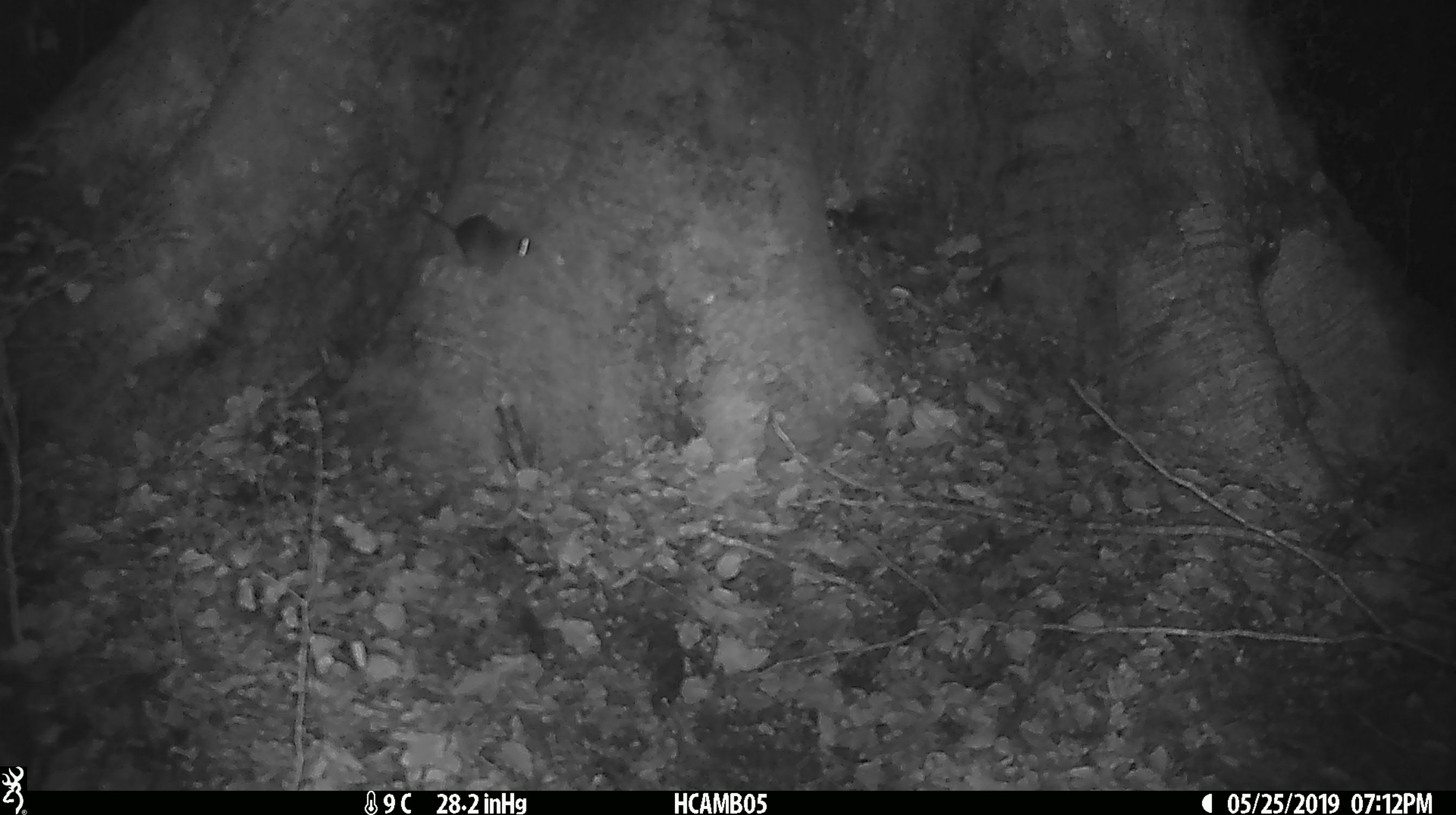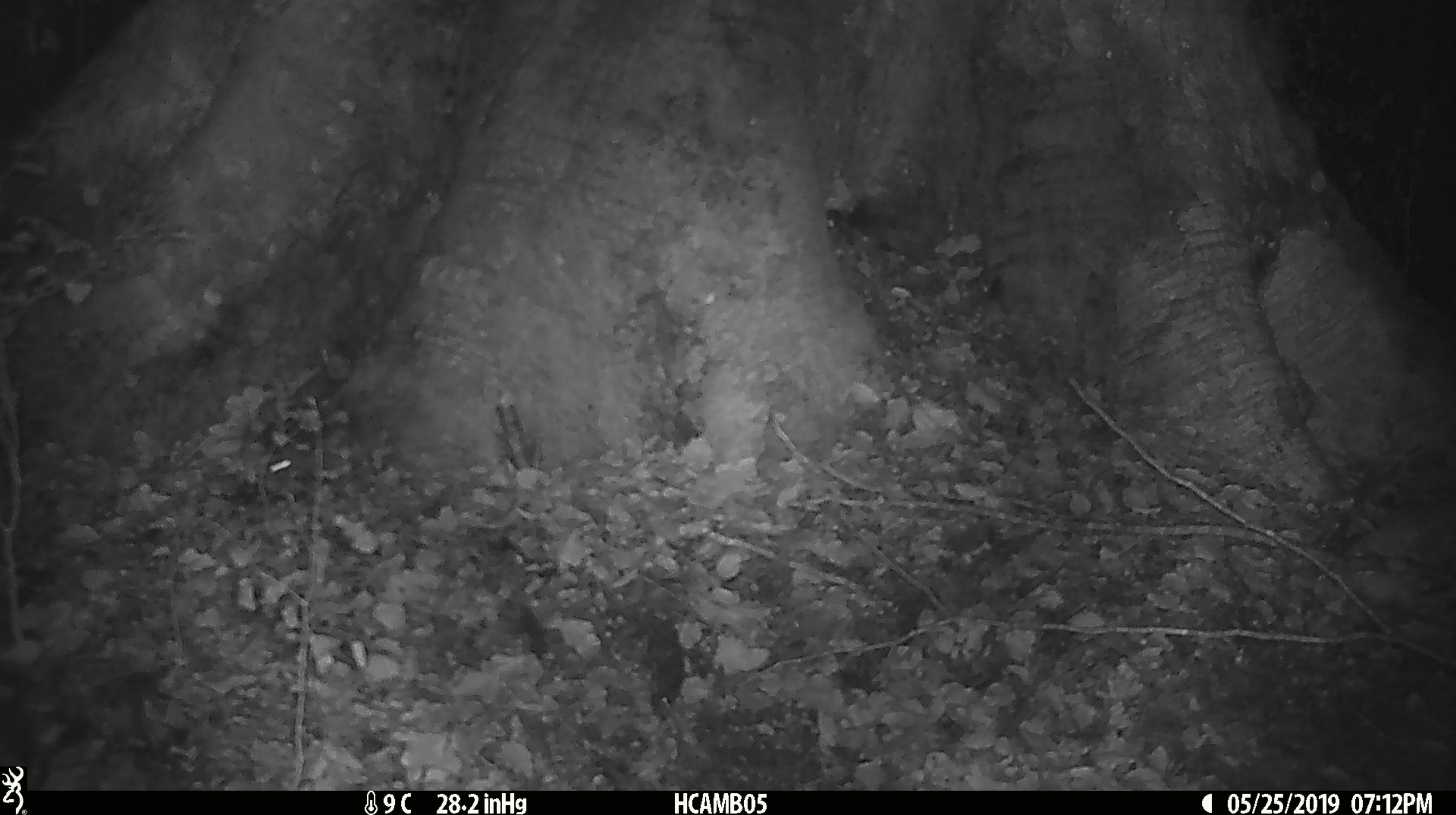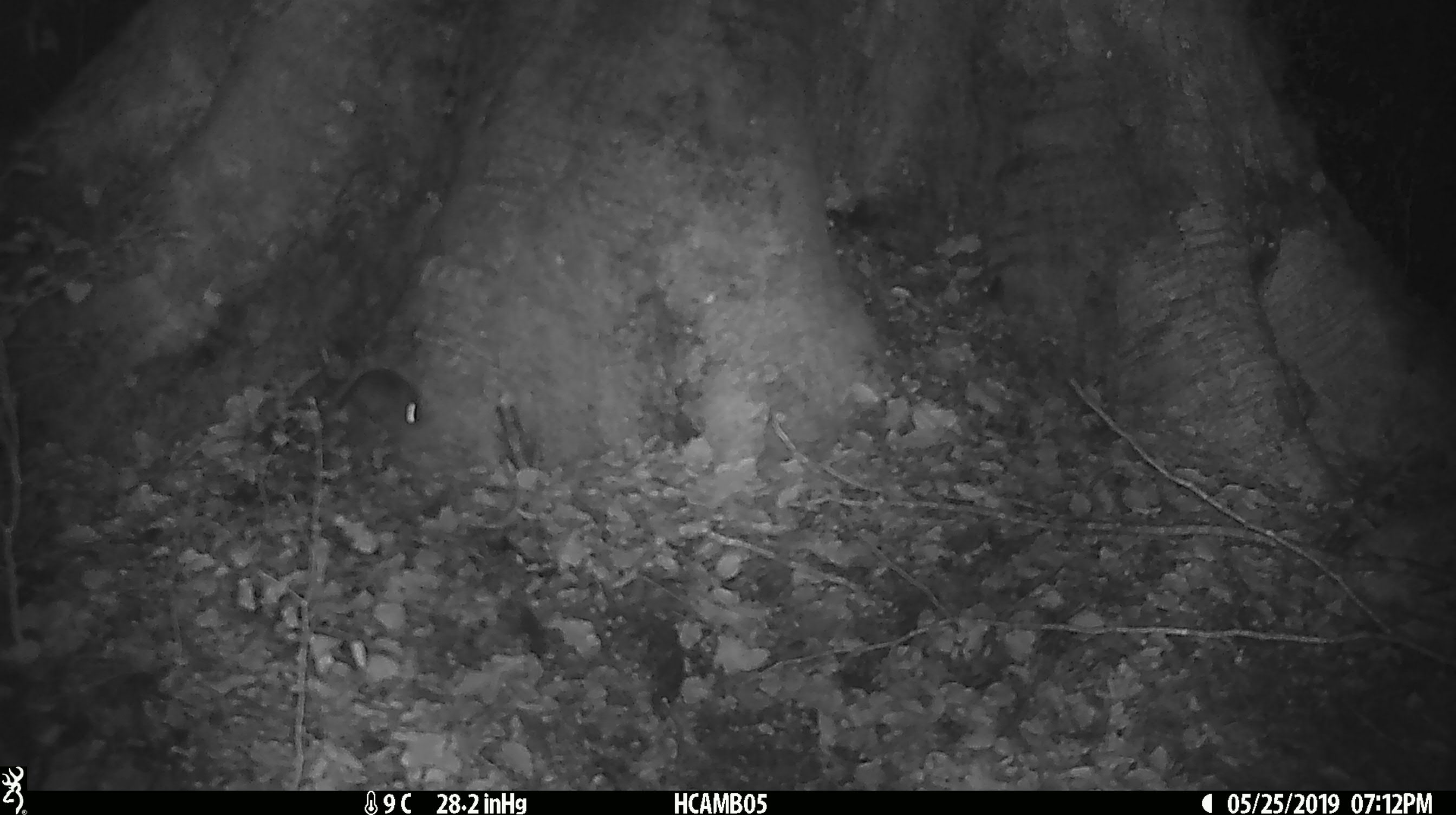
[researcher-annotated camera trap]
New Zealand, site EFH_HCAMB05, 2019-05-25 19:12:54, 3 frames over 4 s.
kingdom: Animalia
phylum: Chordata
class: Mammalia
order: Rodentia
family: Muridae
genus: Mus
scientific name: Mus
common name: mouse